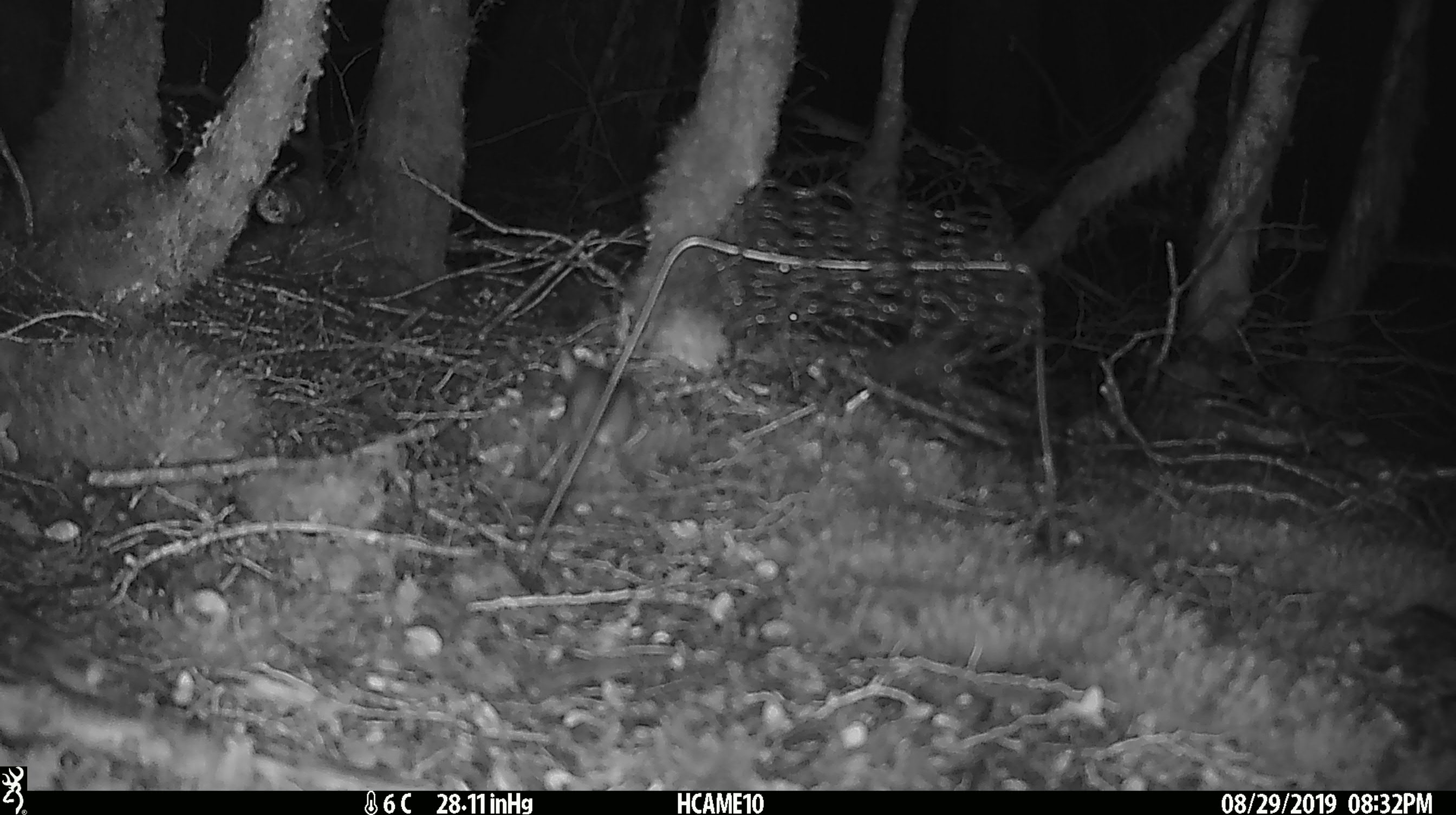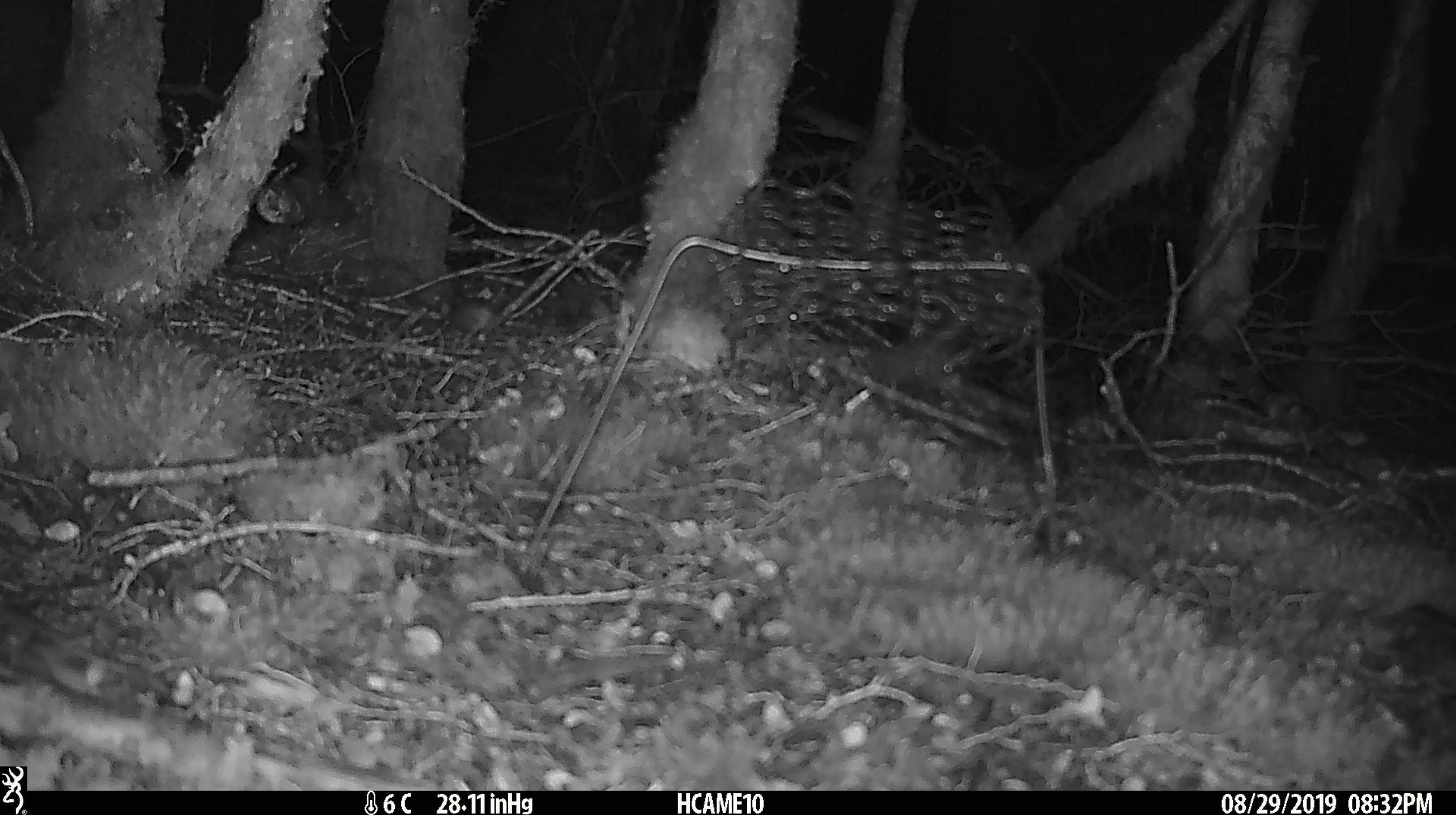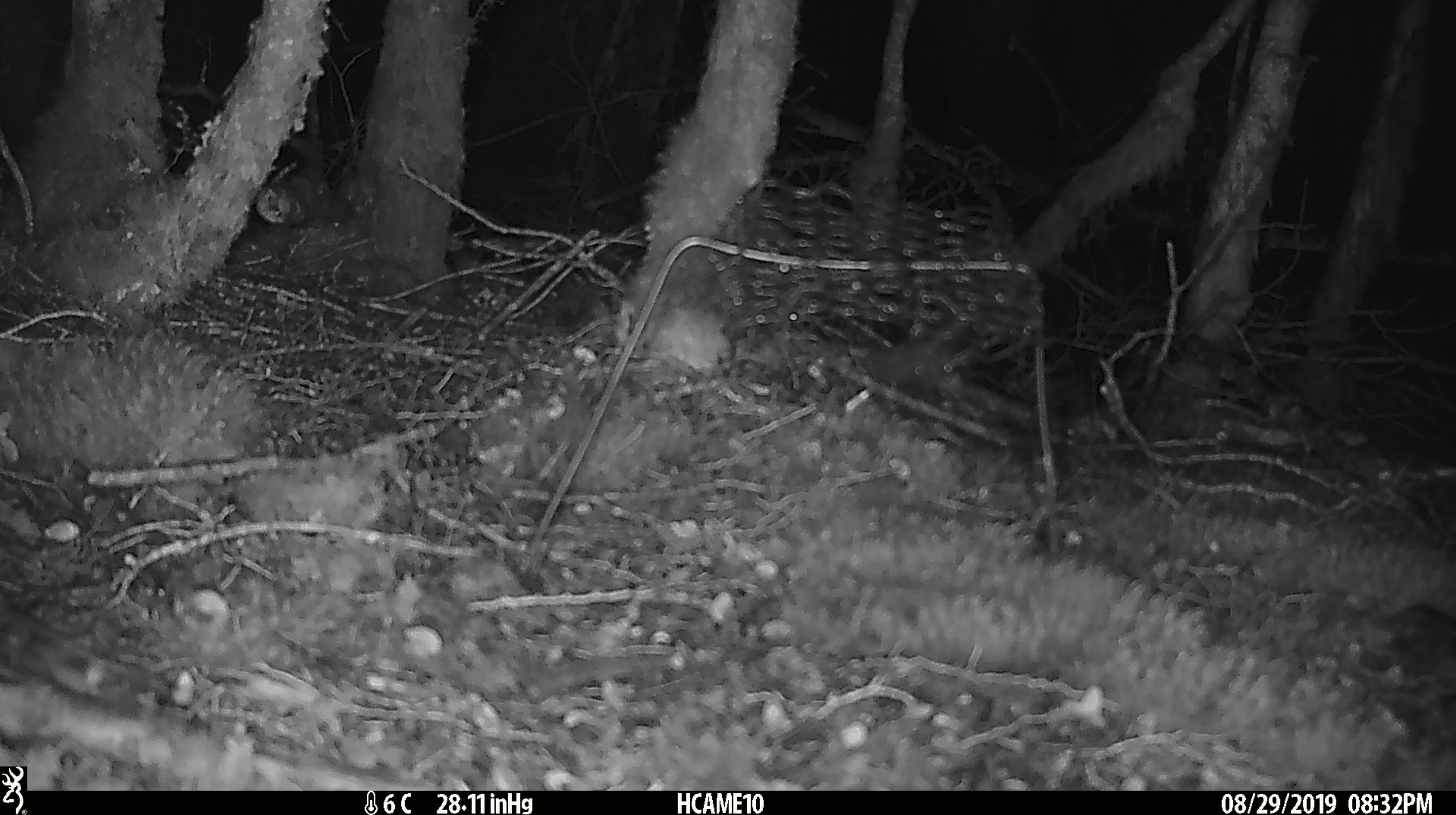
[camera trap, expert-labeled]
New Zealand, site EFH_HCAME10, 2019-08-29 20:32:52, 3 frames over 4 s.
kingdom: Animalia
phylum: Chordata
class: Mammalia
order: Rodentia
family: Muridae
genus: Mus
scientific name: Mus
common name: mouse